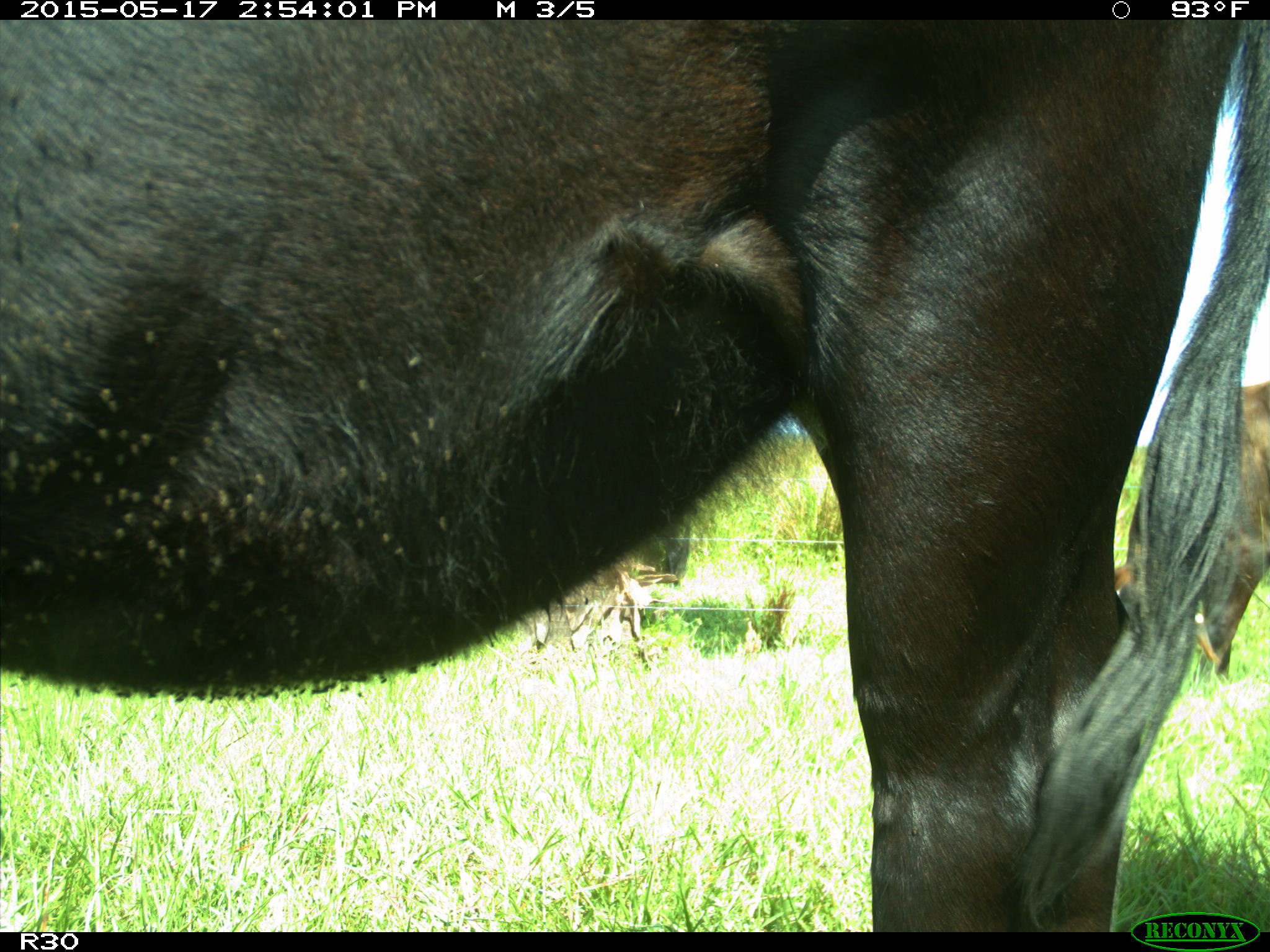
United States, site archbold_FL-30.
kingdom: Animalia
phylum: Chordata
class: Mammalia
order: Artiodactyla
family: Bovidae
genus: Bos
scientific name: Bos taurus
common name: domestic cow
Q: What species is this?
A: Bos taurus (domestic cow).